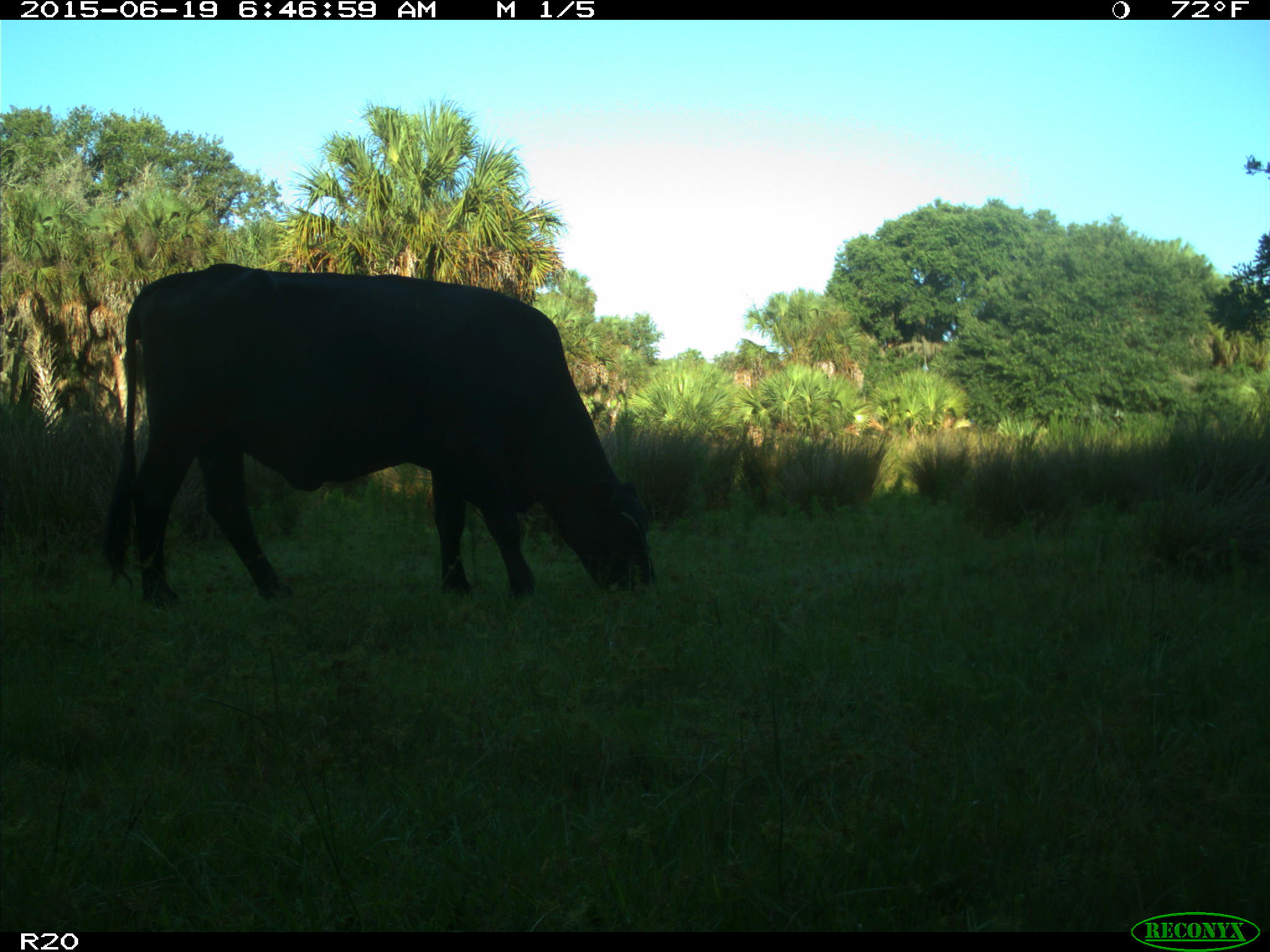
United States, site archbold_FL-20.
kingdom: Animalia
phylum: Chordata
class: Mammalia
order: Artiodactyla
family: Bovidae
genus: Bos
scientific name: Bos taurus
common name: domestic cow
Bos taurus (domestic cow).